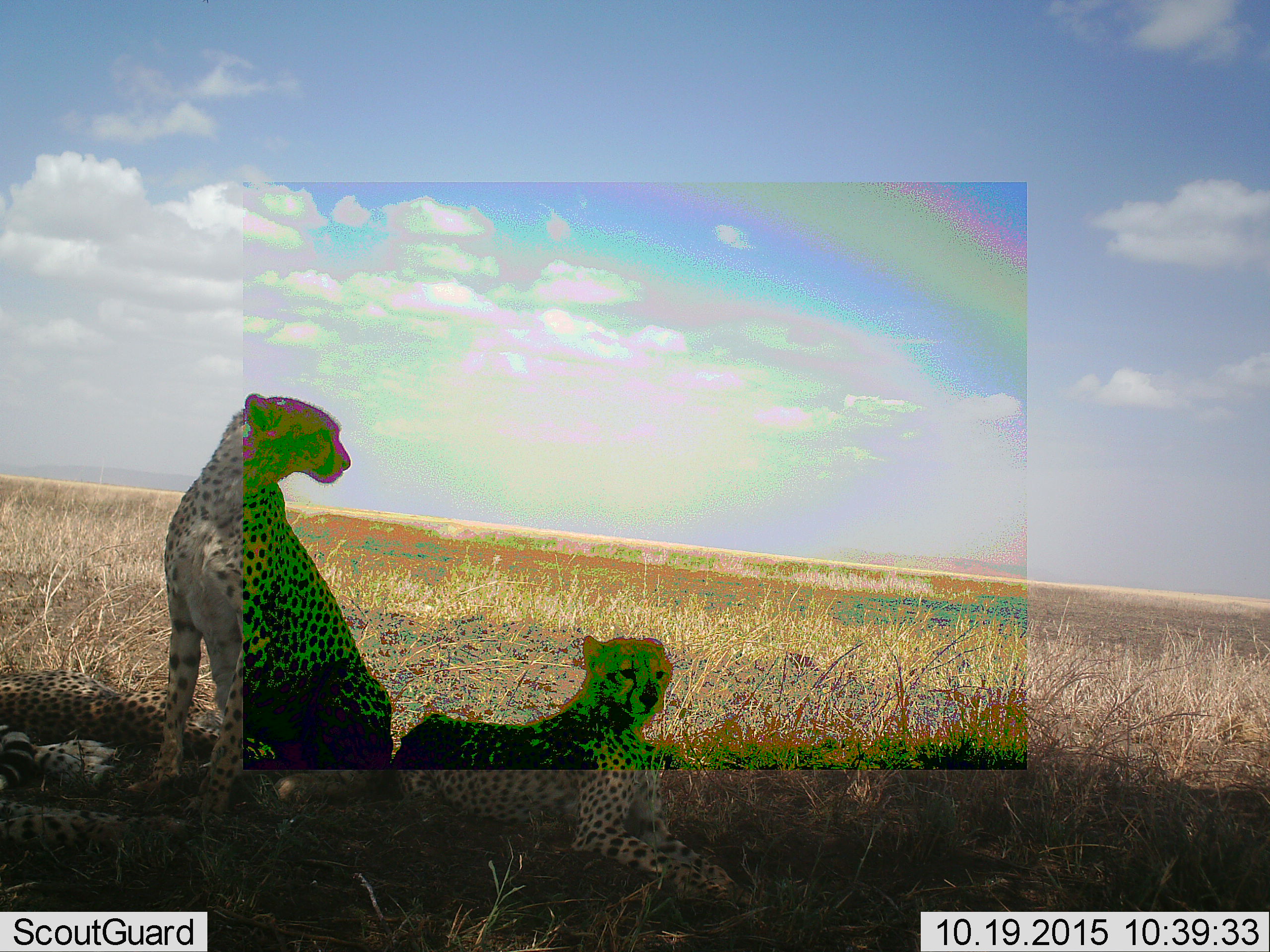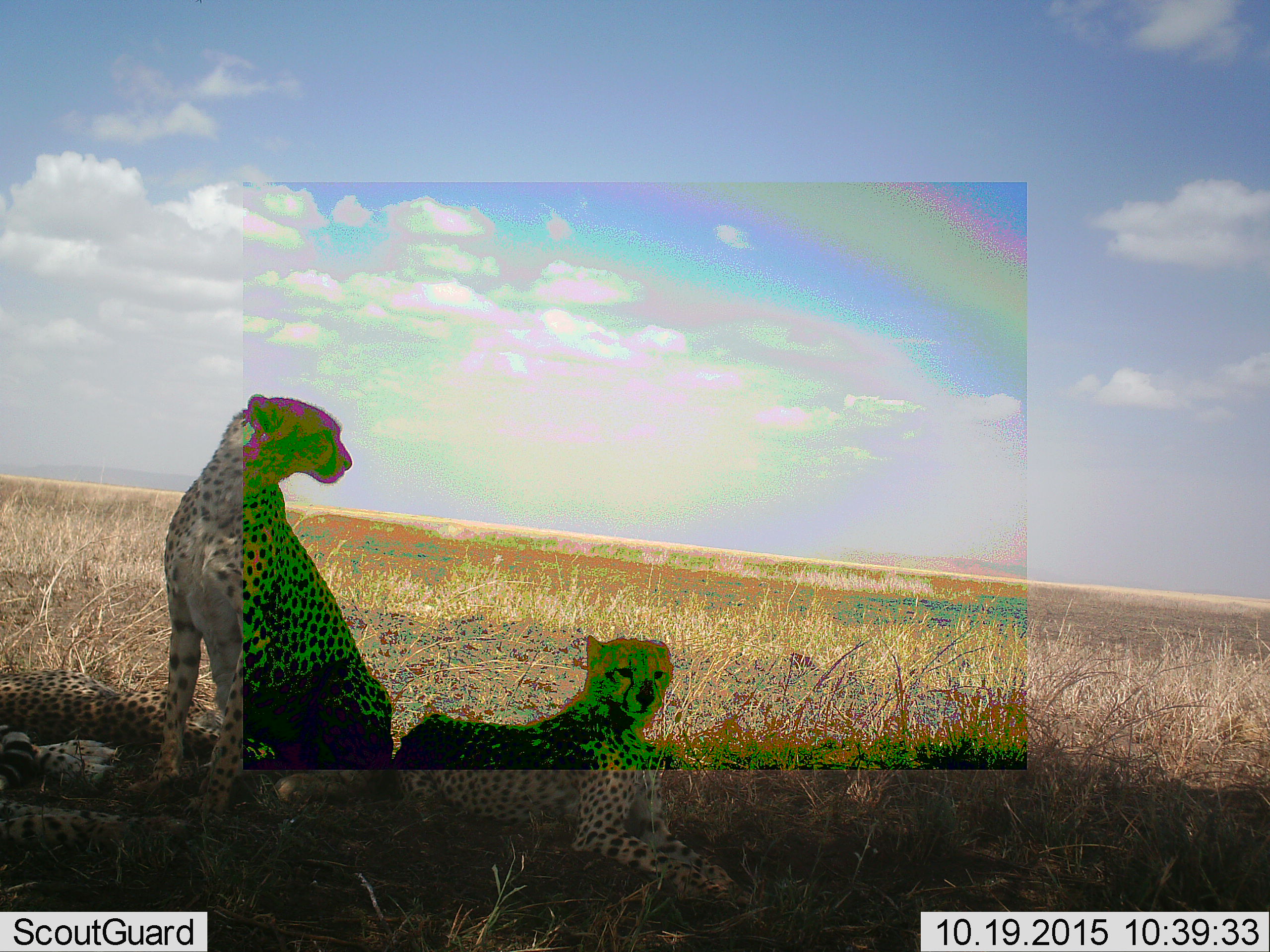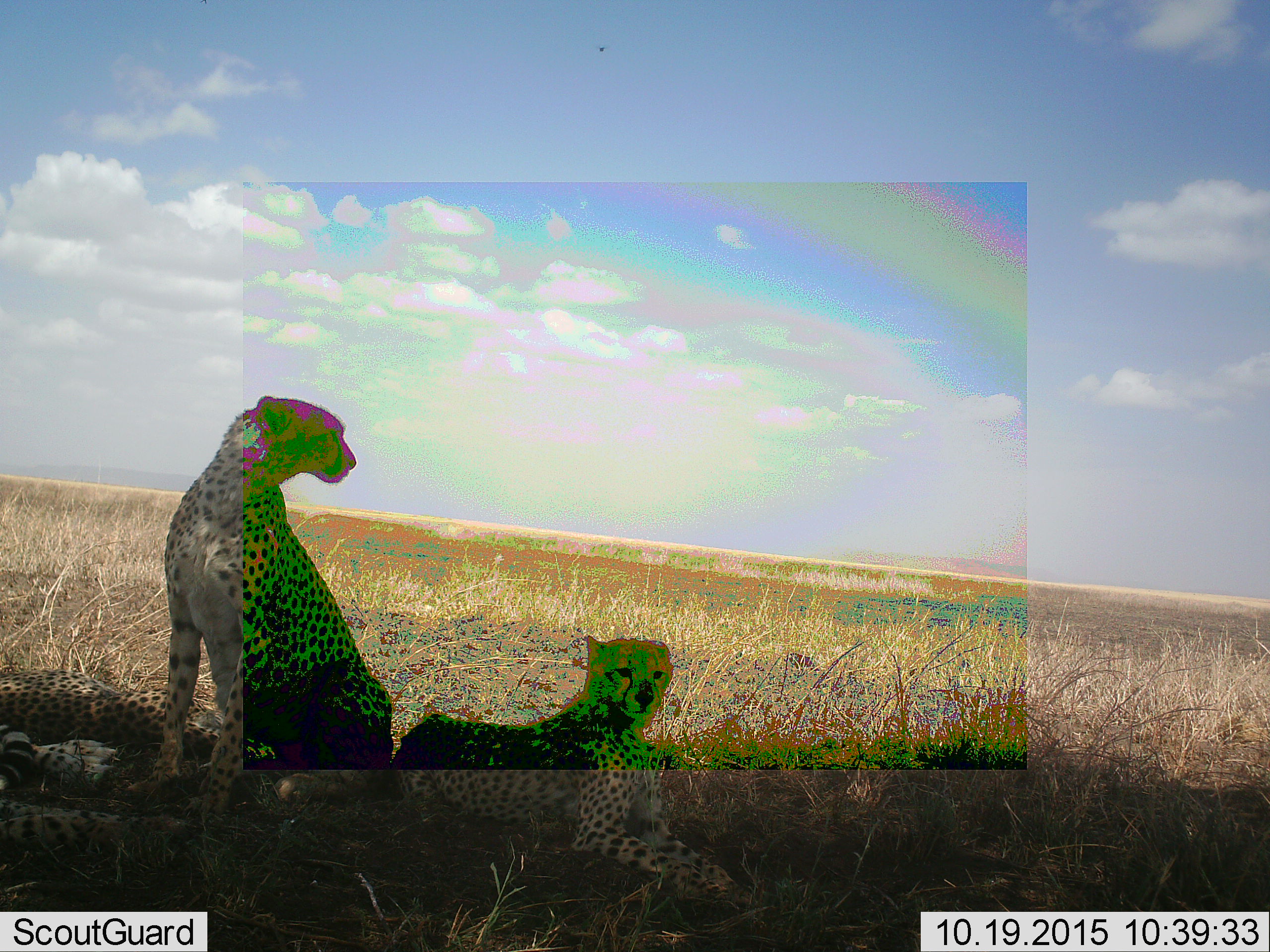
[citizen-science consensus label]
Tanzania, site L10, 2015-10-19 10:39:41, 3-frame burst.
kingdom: Animalia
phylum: Chordata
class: Mammalia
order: Carnivora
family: Felidae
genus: Acinonyx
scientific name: Acinonyx jubatus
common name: cheetah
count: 4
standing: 29%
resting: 100%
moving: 0%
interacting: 0%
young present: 29%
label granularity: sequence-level